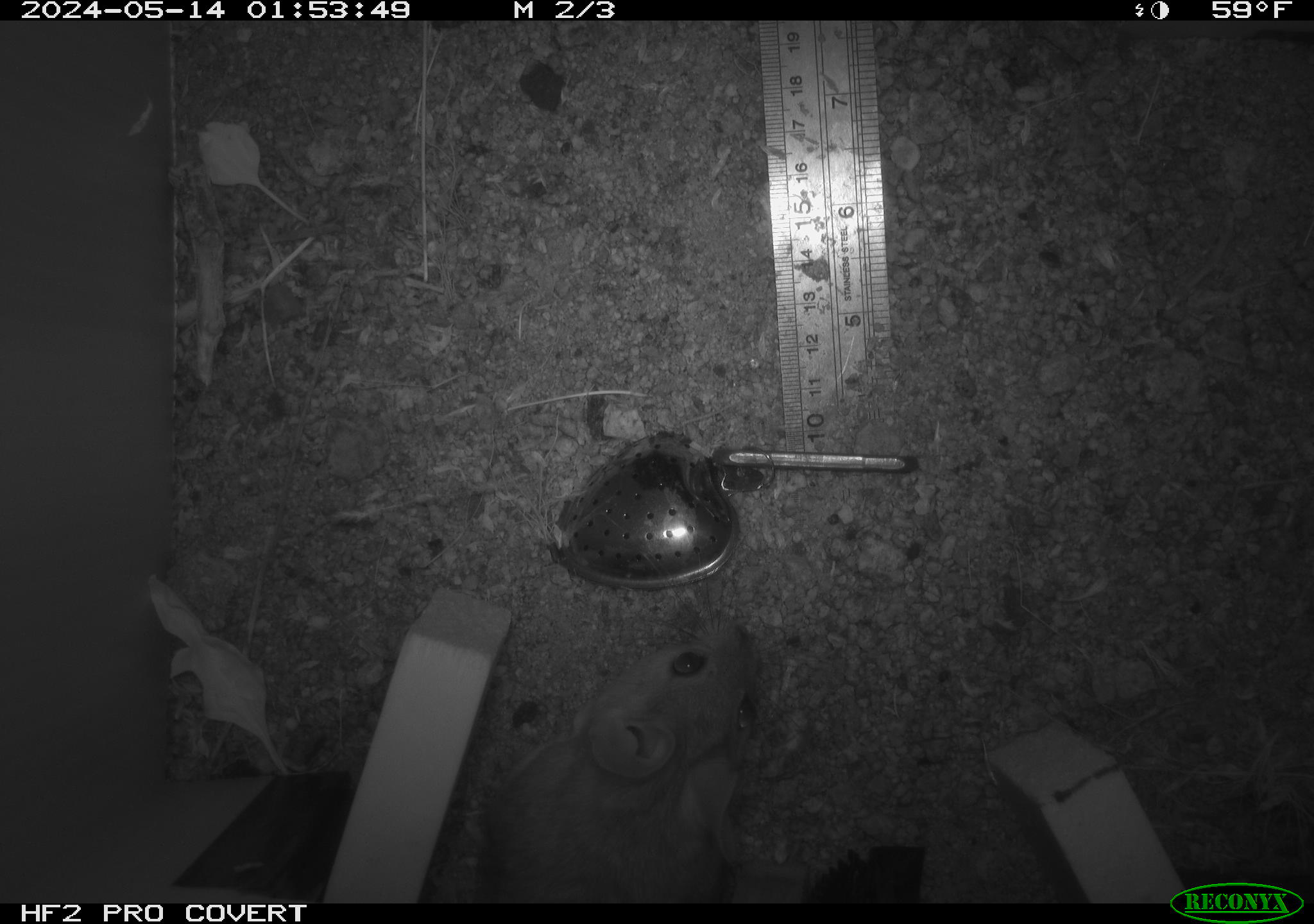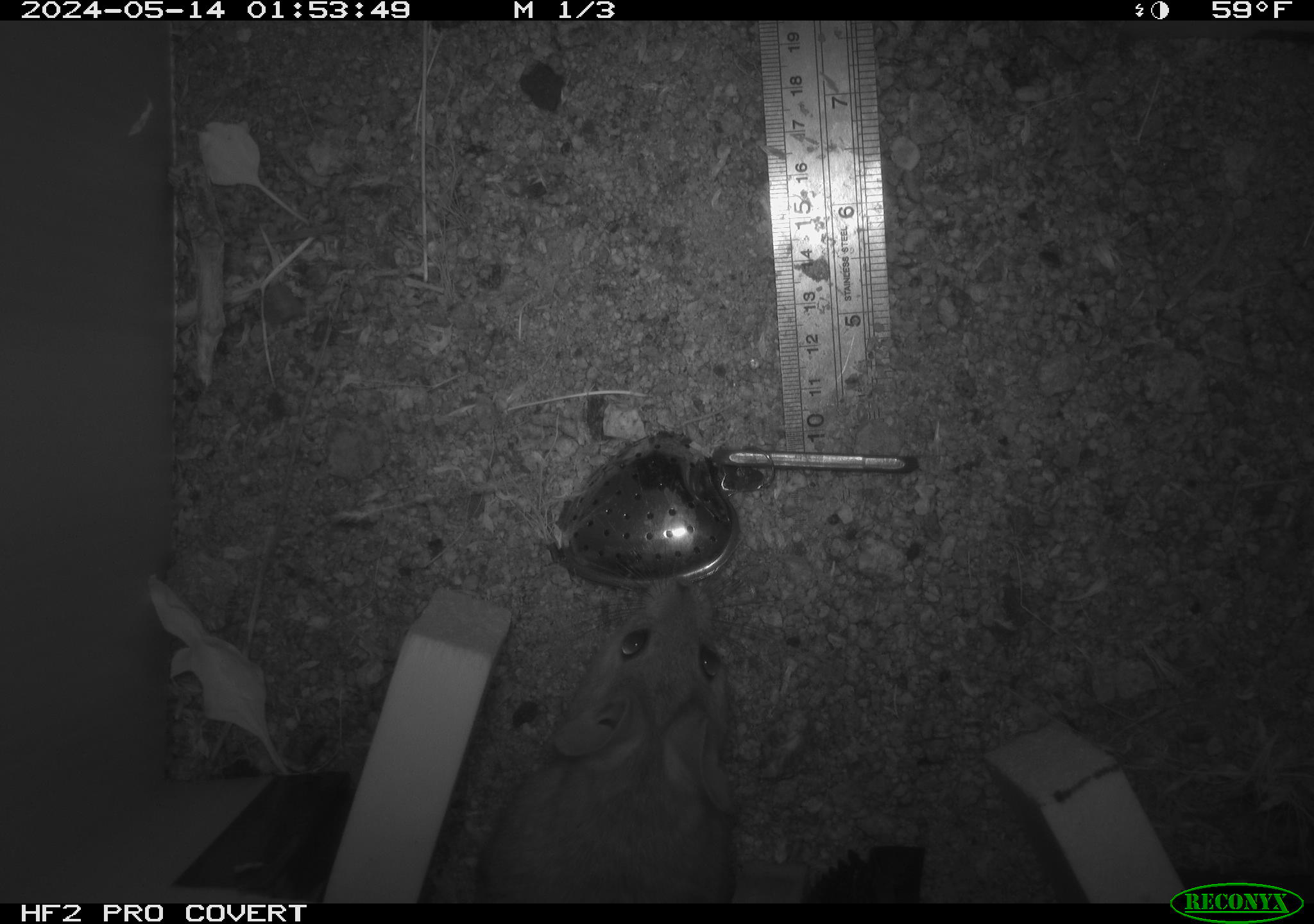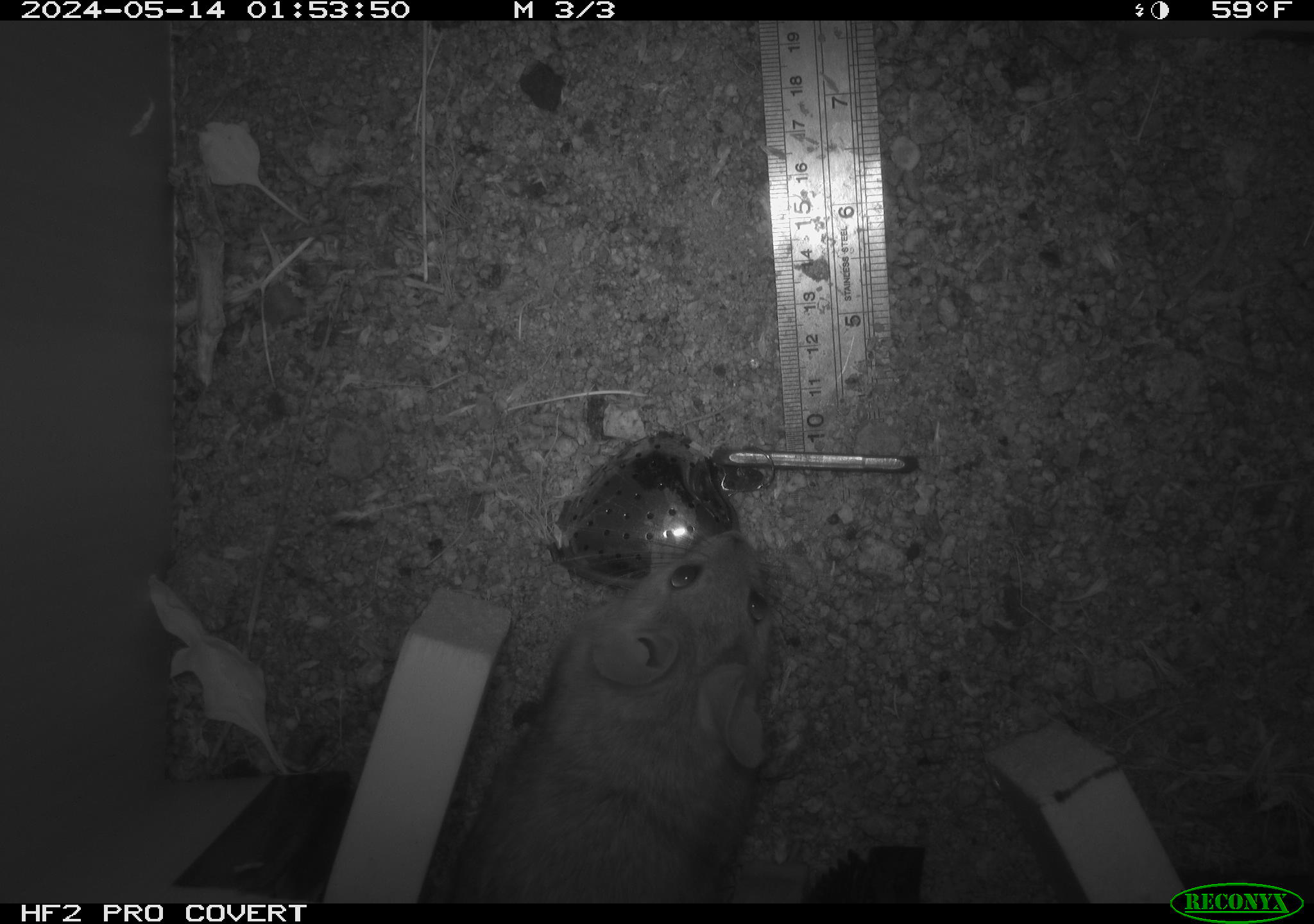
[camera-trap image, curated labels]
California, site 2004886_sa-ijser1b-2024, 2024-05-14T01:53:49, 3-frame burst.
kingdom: Animalia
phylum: Chordata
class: Mammalia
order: Rodentia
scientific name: Rodentia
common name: woodrat or rat or mouse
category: woodrat or rat or mouse species